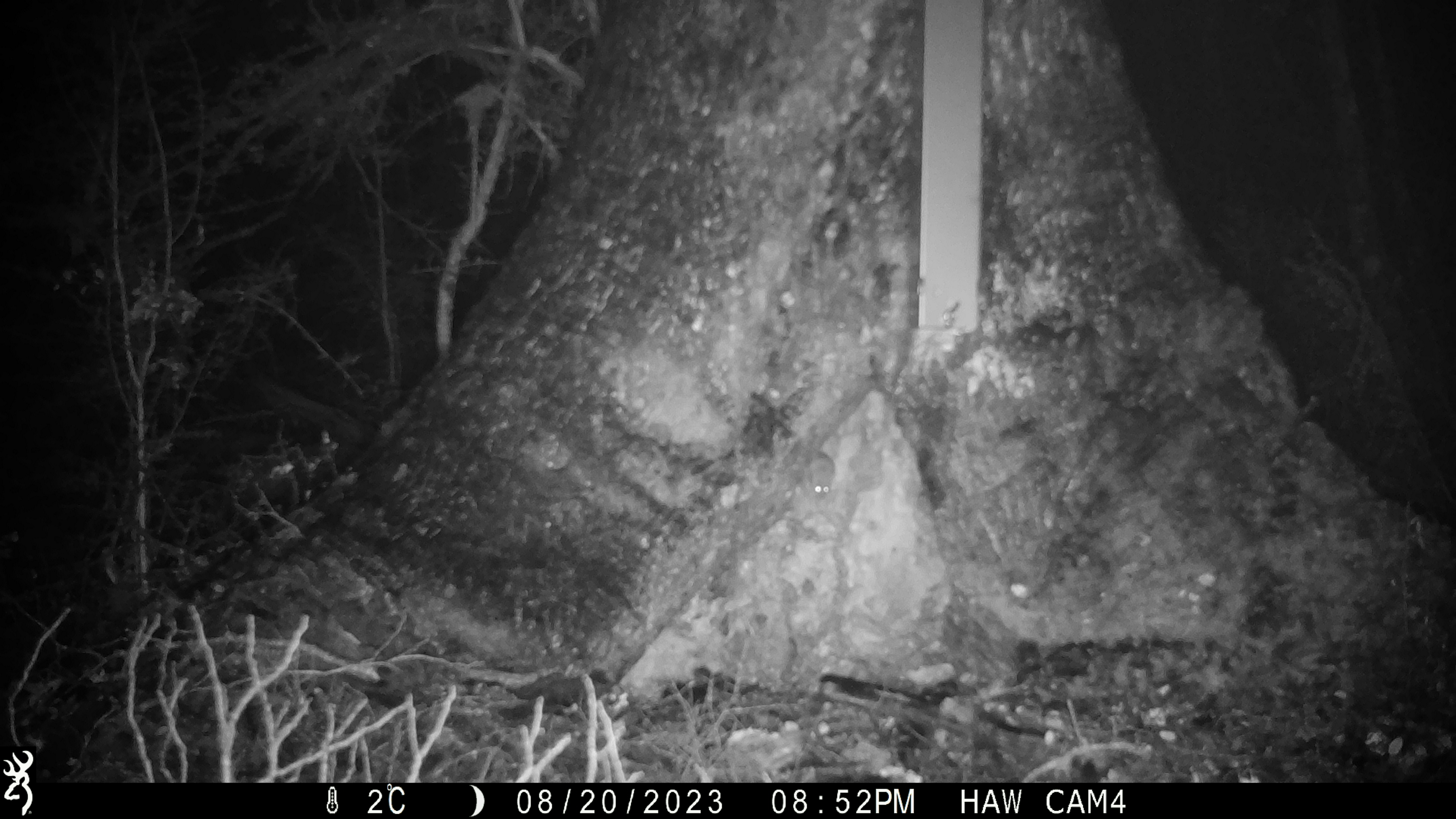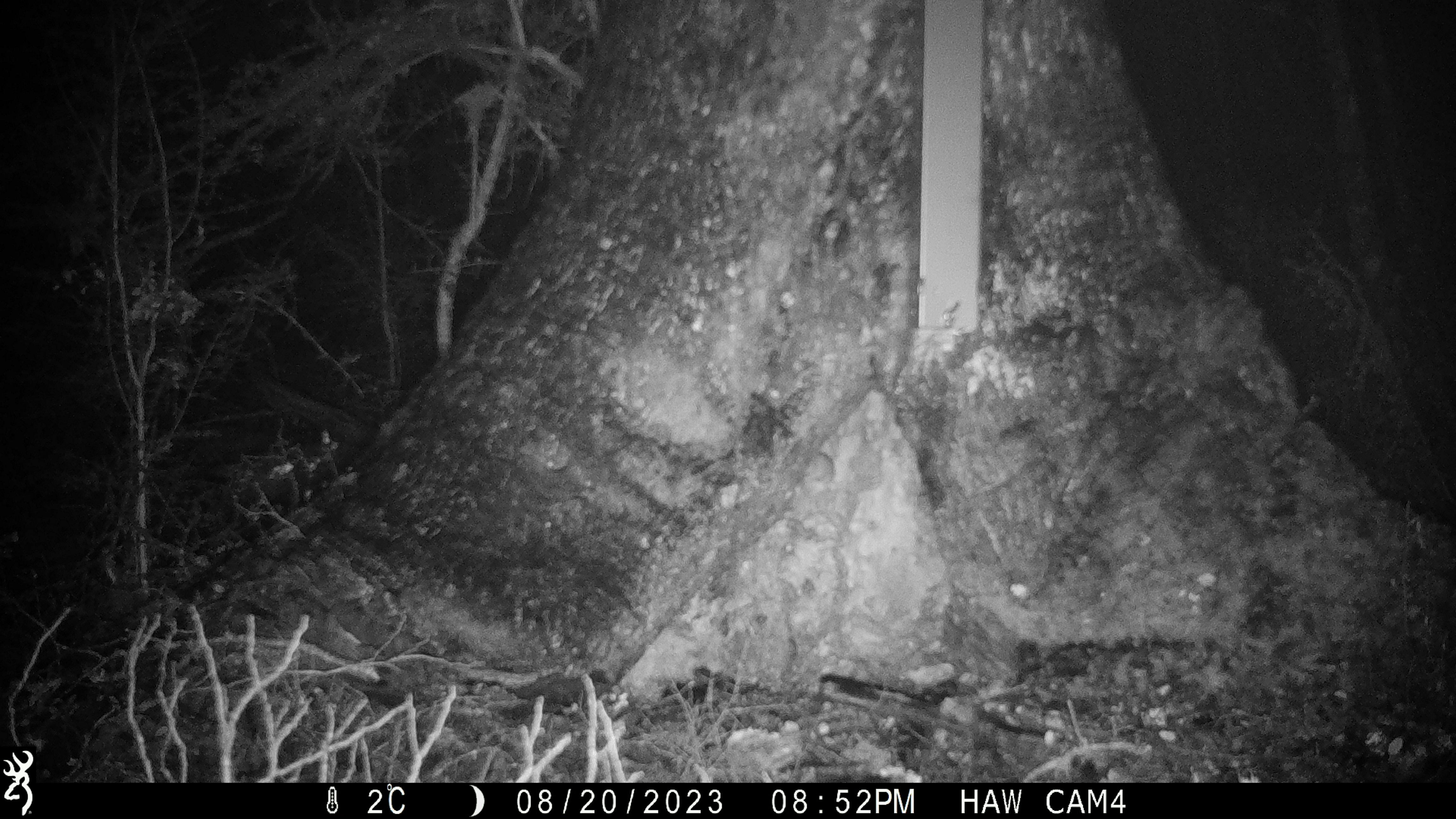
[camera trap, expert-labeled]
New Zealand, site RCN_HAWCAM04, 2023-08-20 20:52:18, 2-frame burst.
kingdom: Animalia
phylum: Chordata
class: Mammalia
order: Rodentia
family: Muridae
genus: Mus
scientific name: Mus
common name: mouse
Mouse (Mus).